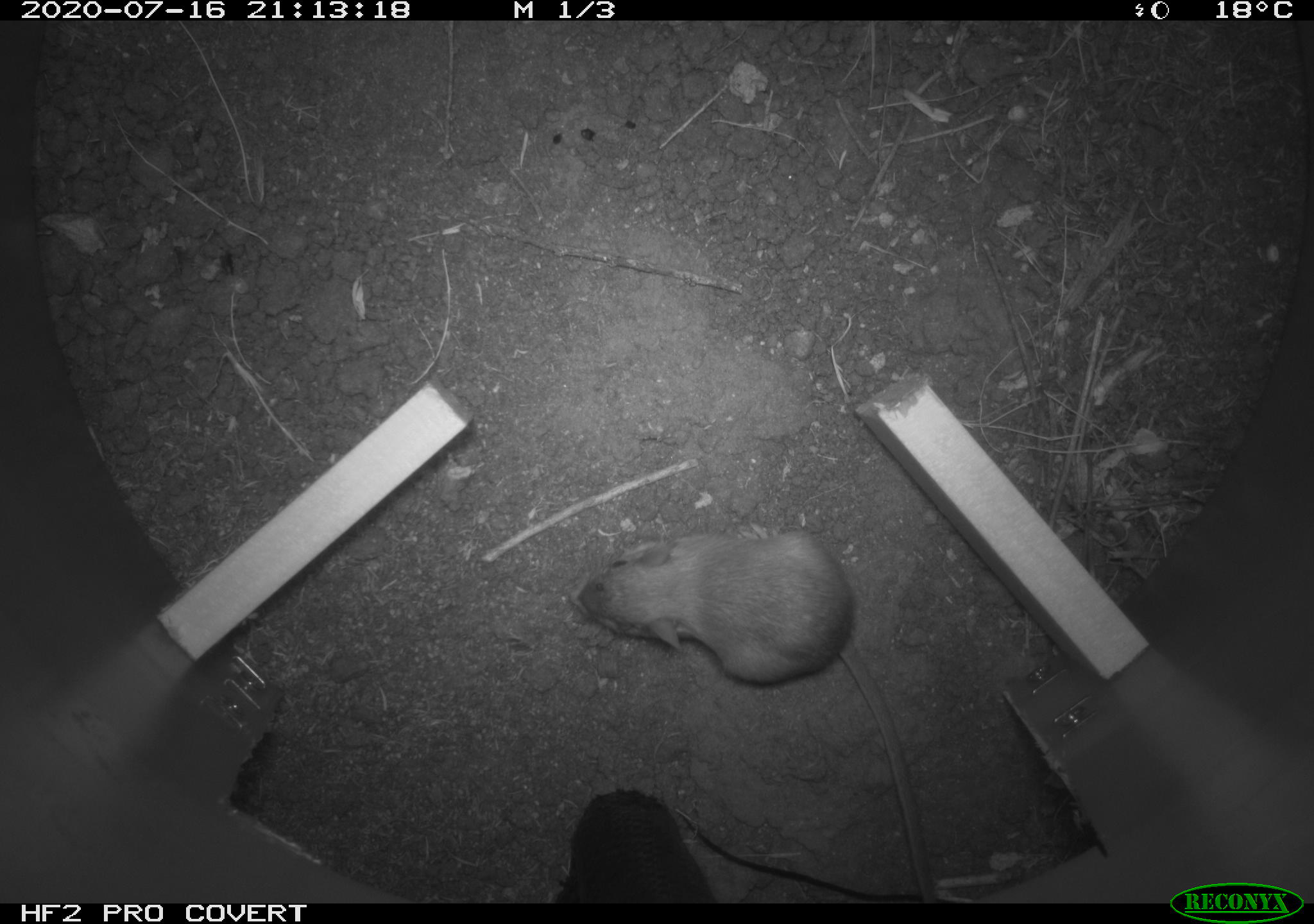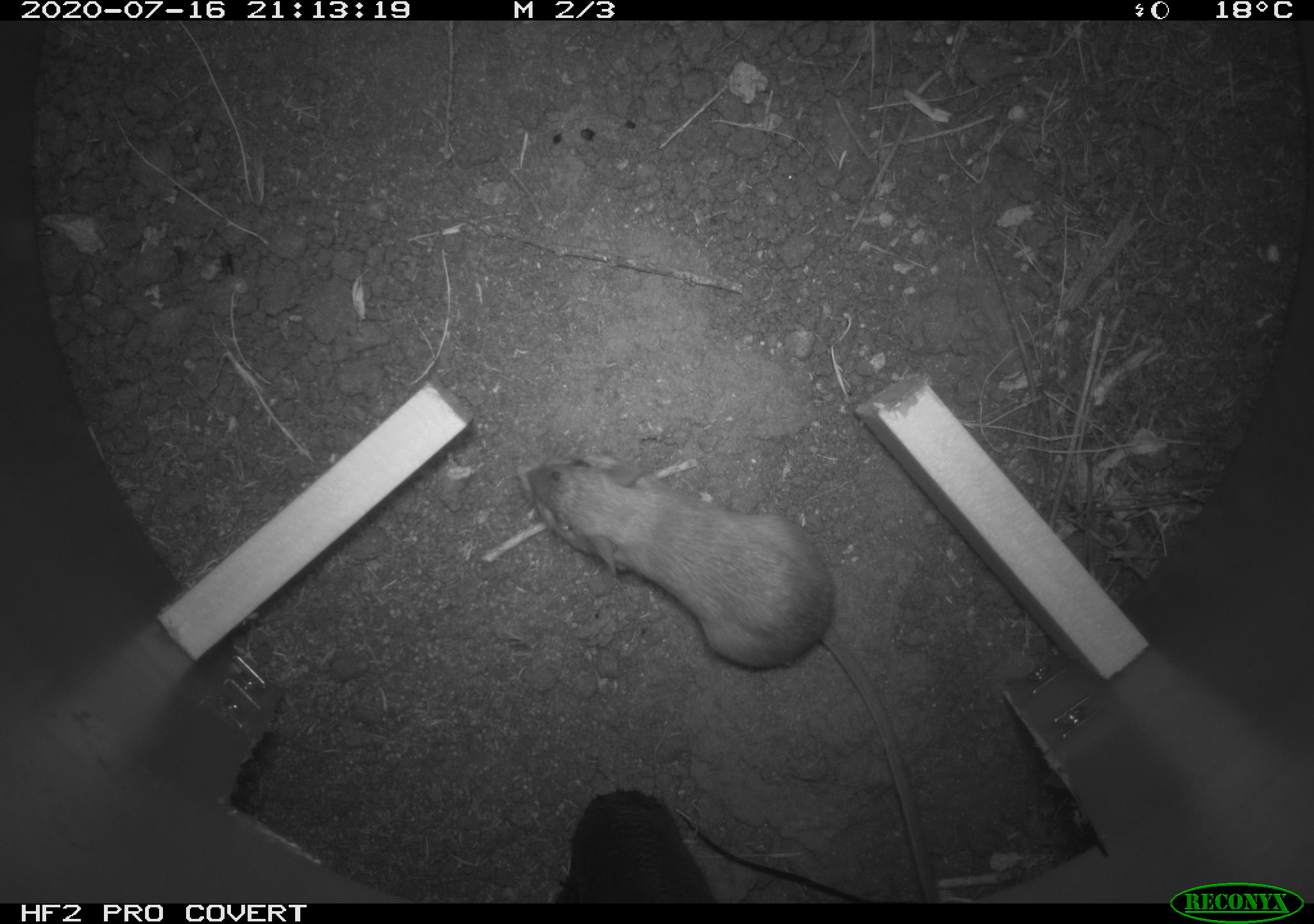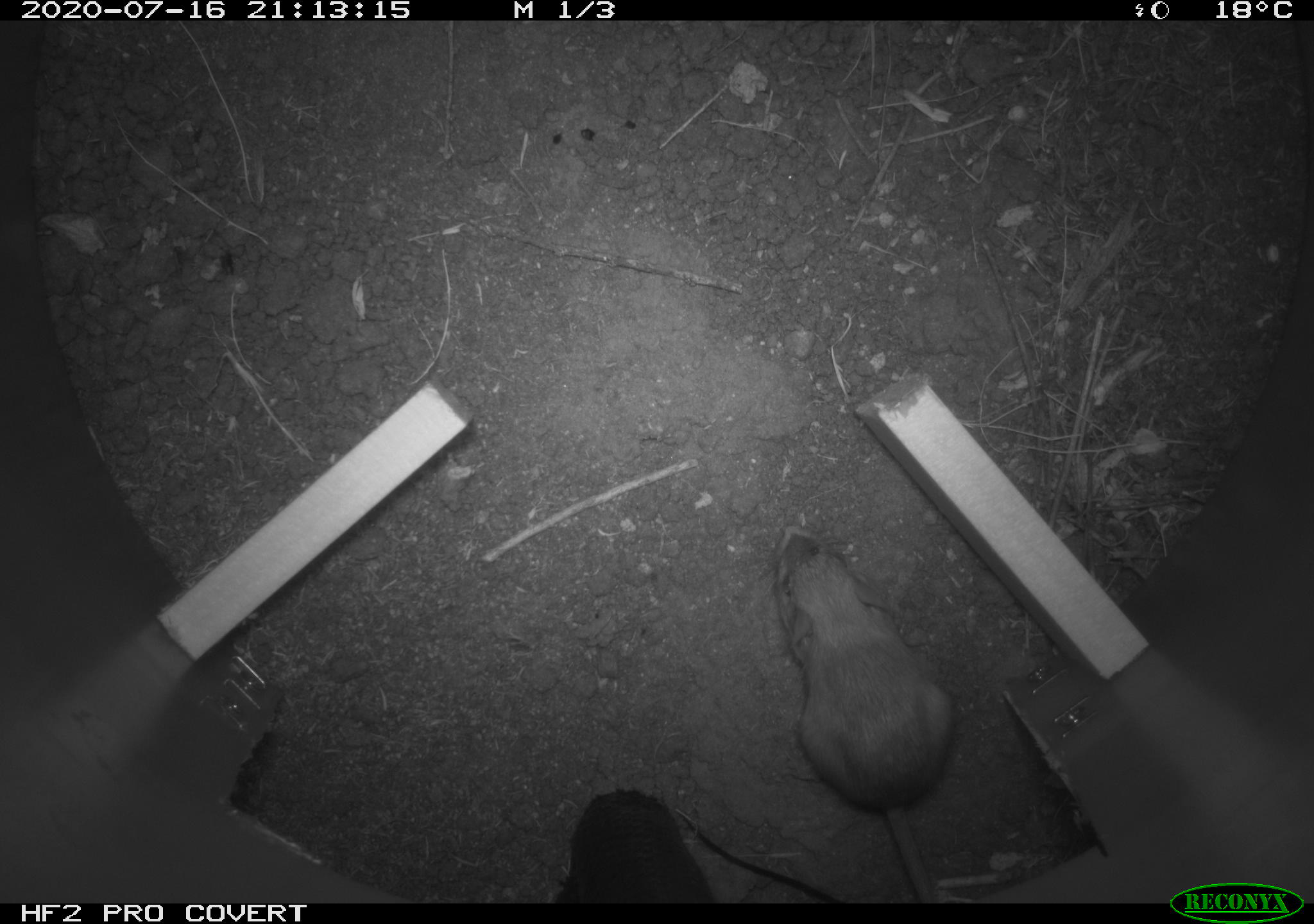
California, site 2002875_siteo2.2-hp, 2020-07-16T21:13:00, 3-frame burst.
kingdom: Animalia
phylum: Chordata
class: Mammalia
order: Rodentia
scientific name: Rodentia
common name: rodent